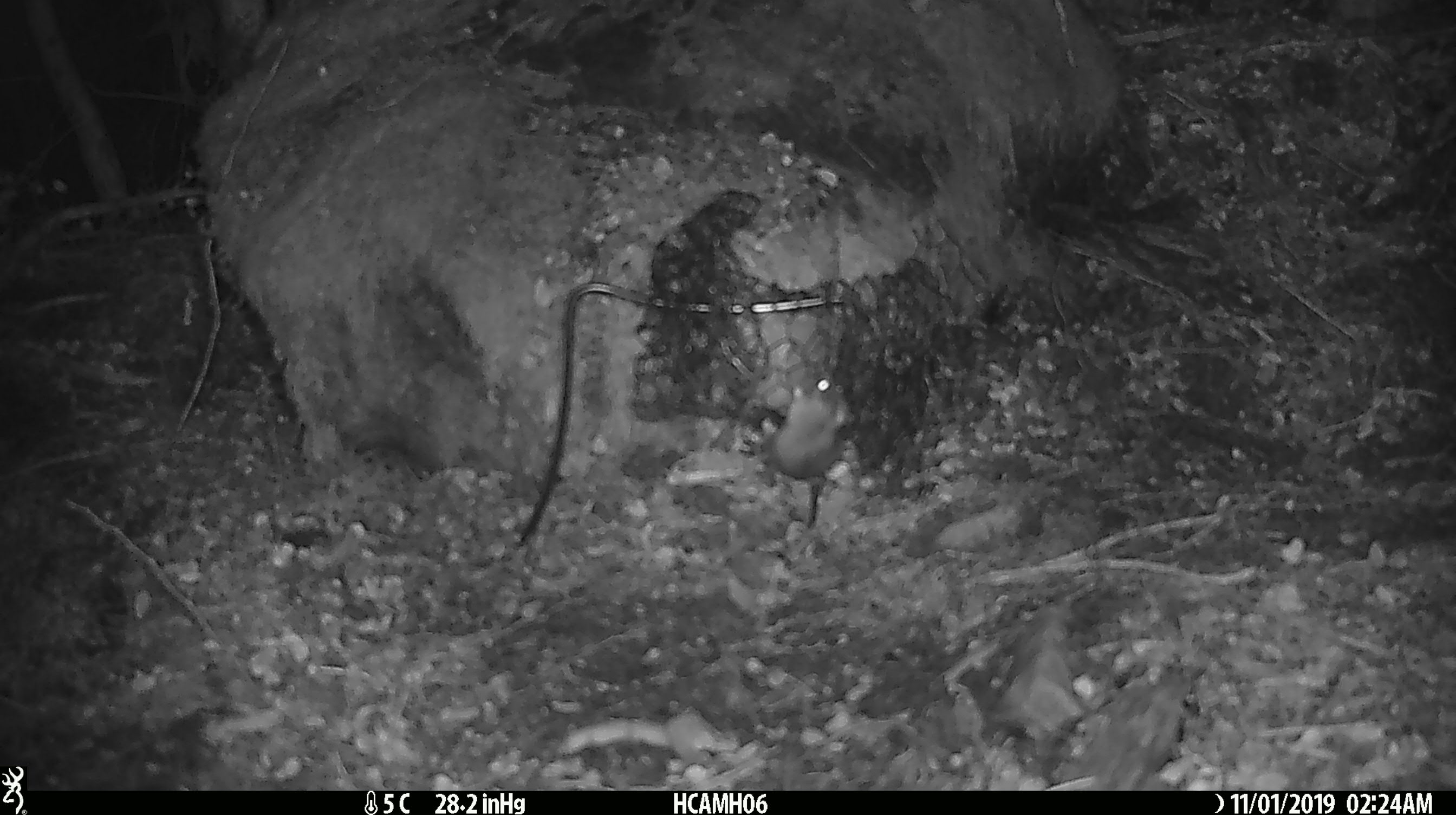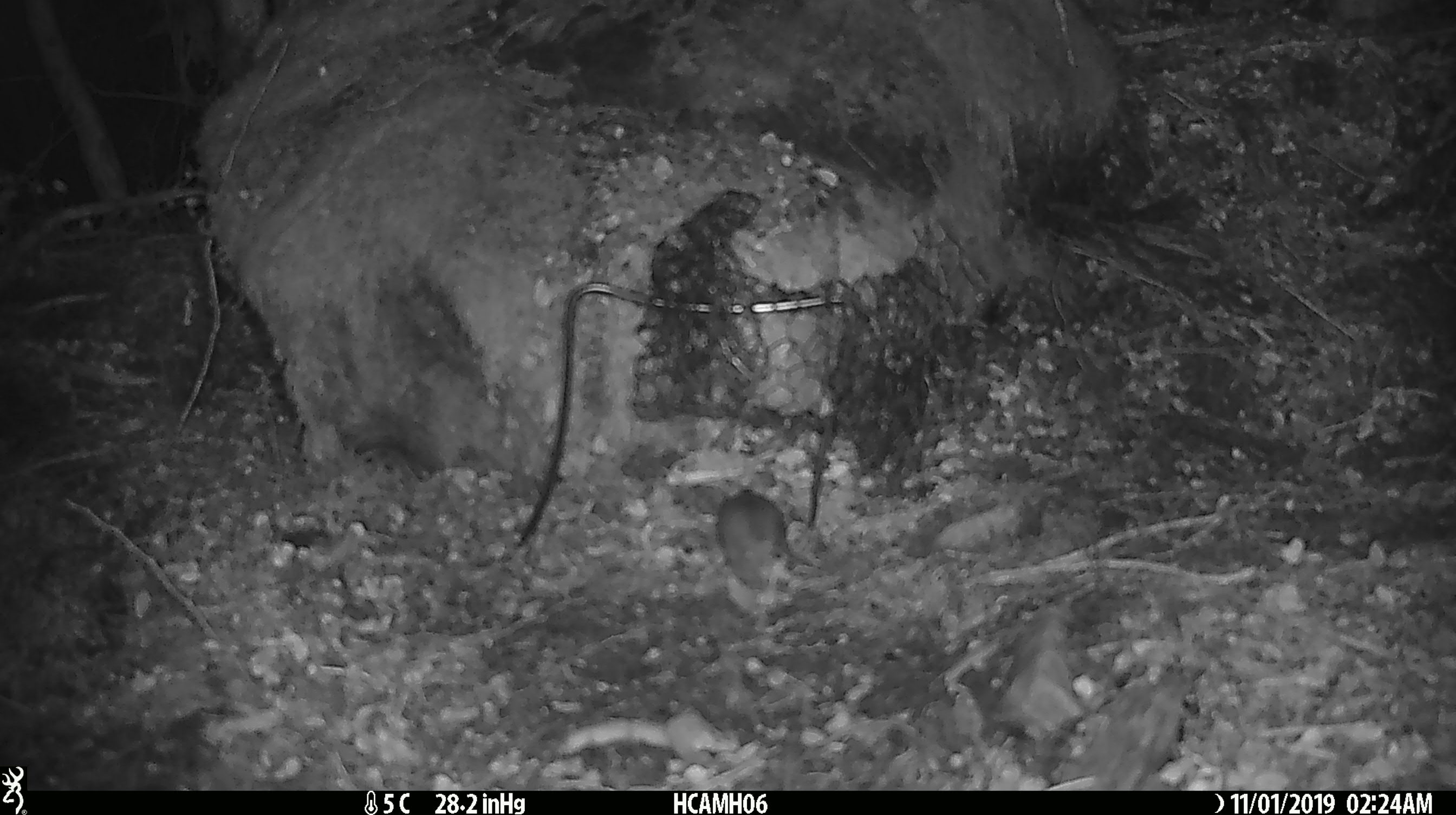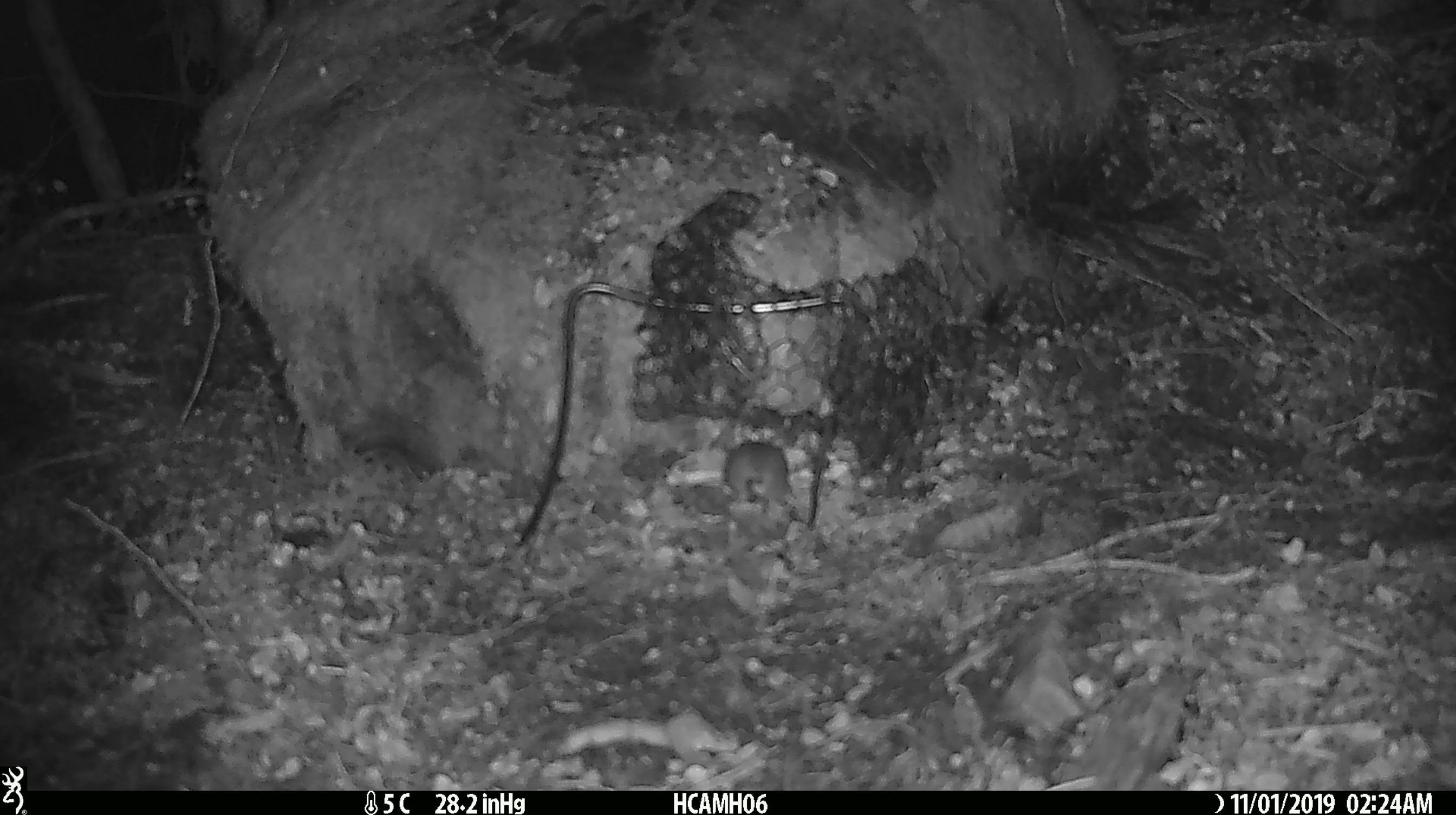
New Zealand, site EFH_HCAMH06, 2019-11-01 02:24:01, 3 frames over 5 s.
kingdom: Animalia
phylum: Chordata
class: Mammalia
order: Rodentia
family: Muridae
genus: Mus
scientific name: Mus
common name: mouse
Mouse (Mus).